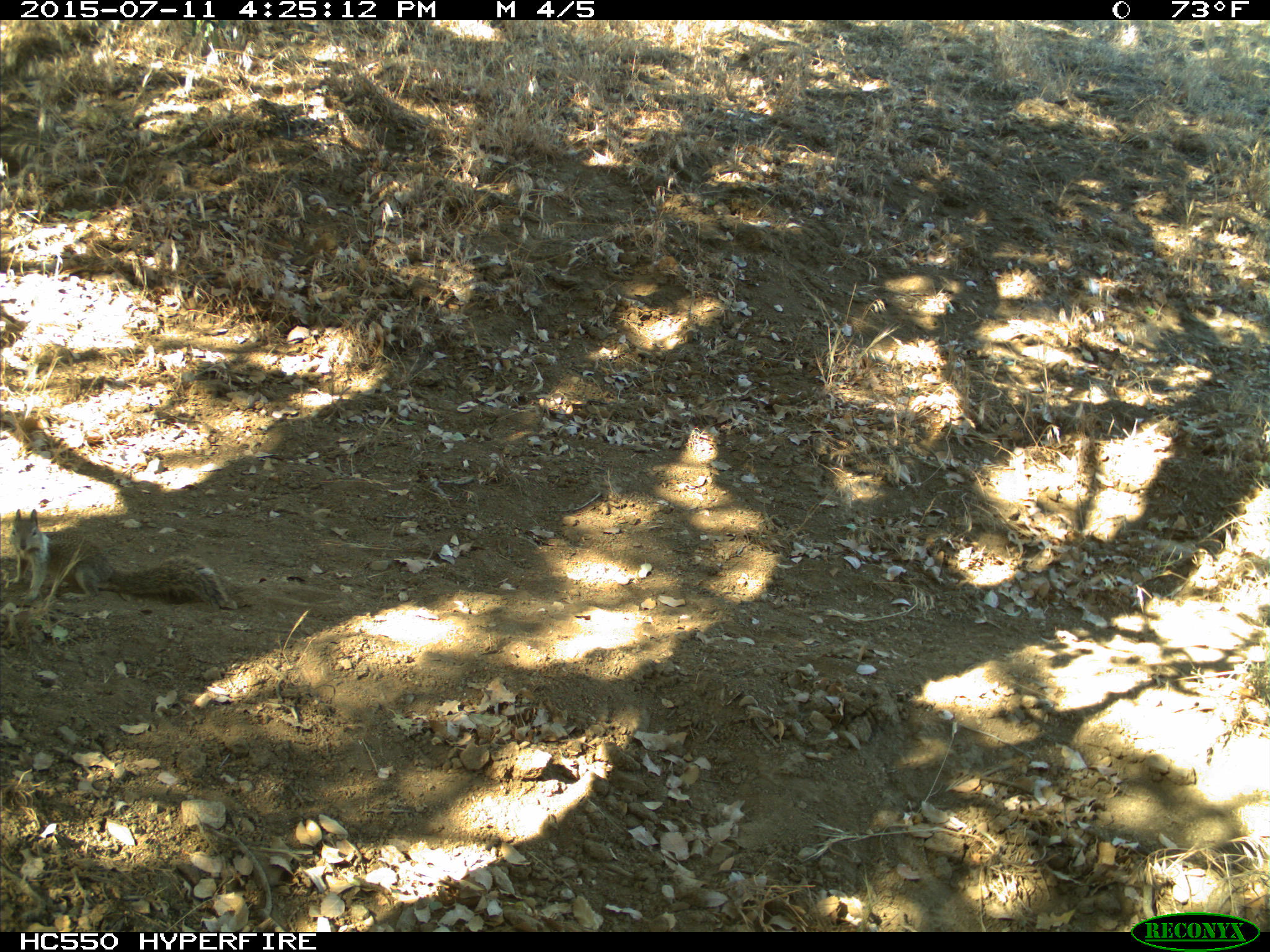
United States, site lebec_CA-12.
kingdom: Animalia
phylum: Chordata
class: Mammalia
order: Rodentia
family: Sciuridae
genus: Otospermophilus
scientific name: Otospermophilus beecheyi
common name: california ground squirrel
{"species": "Otospermophilus beecheyi (california ground squirrel)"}